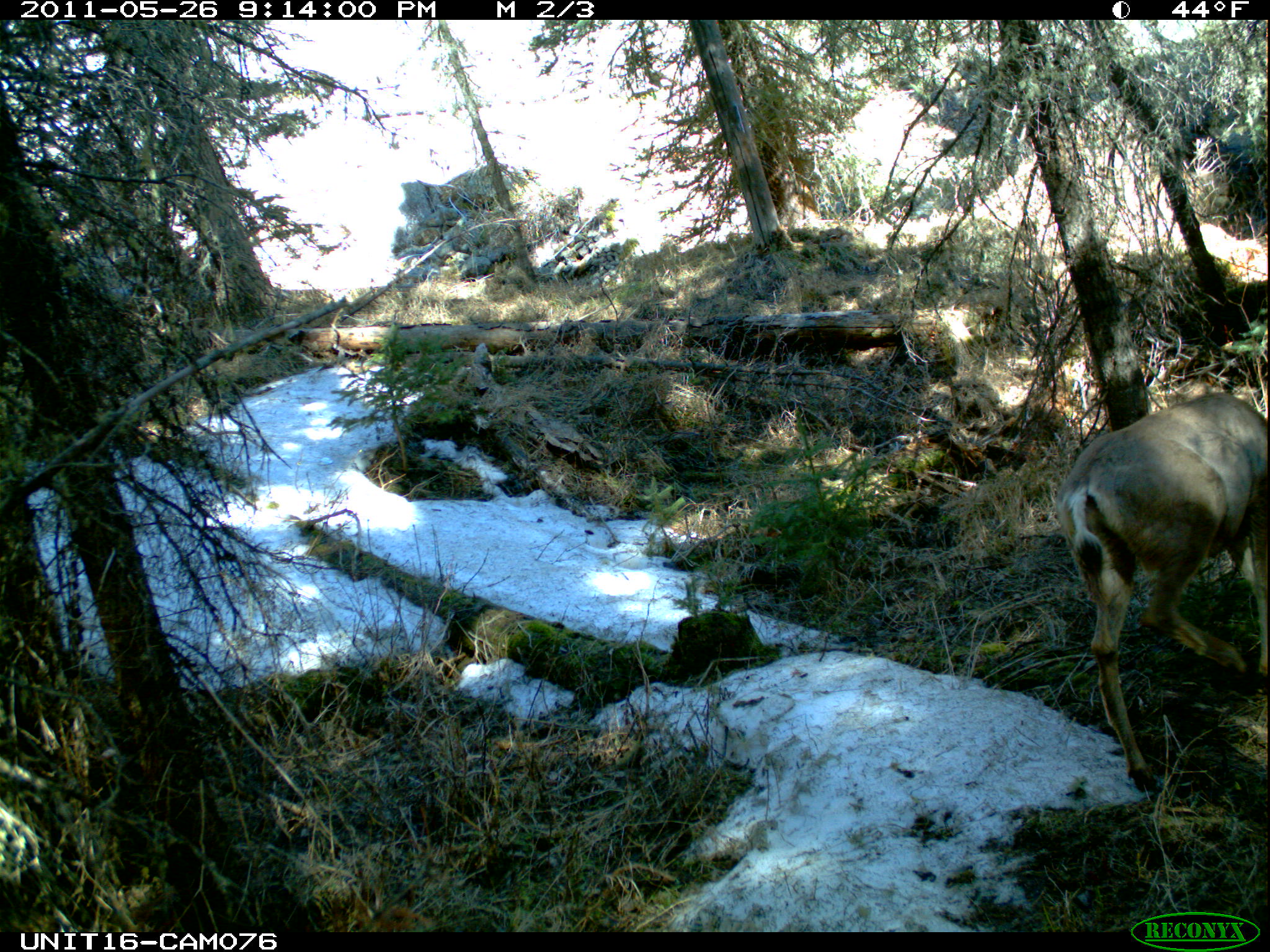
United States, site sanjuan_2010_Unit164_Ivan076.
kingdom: Animalia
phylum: Chordata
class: Mammalia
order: Artiodactyla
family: Cervidae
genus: Odocoileus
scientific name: Odocoileus hemionus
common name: mule deer